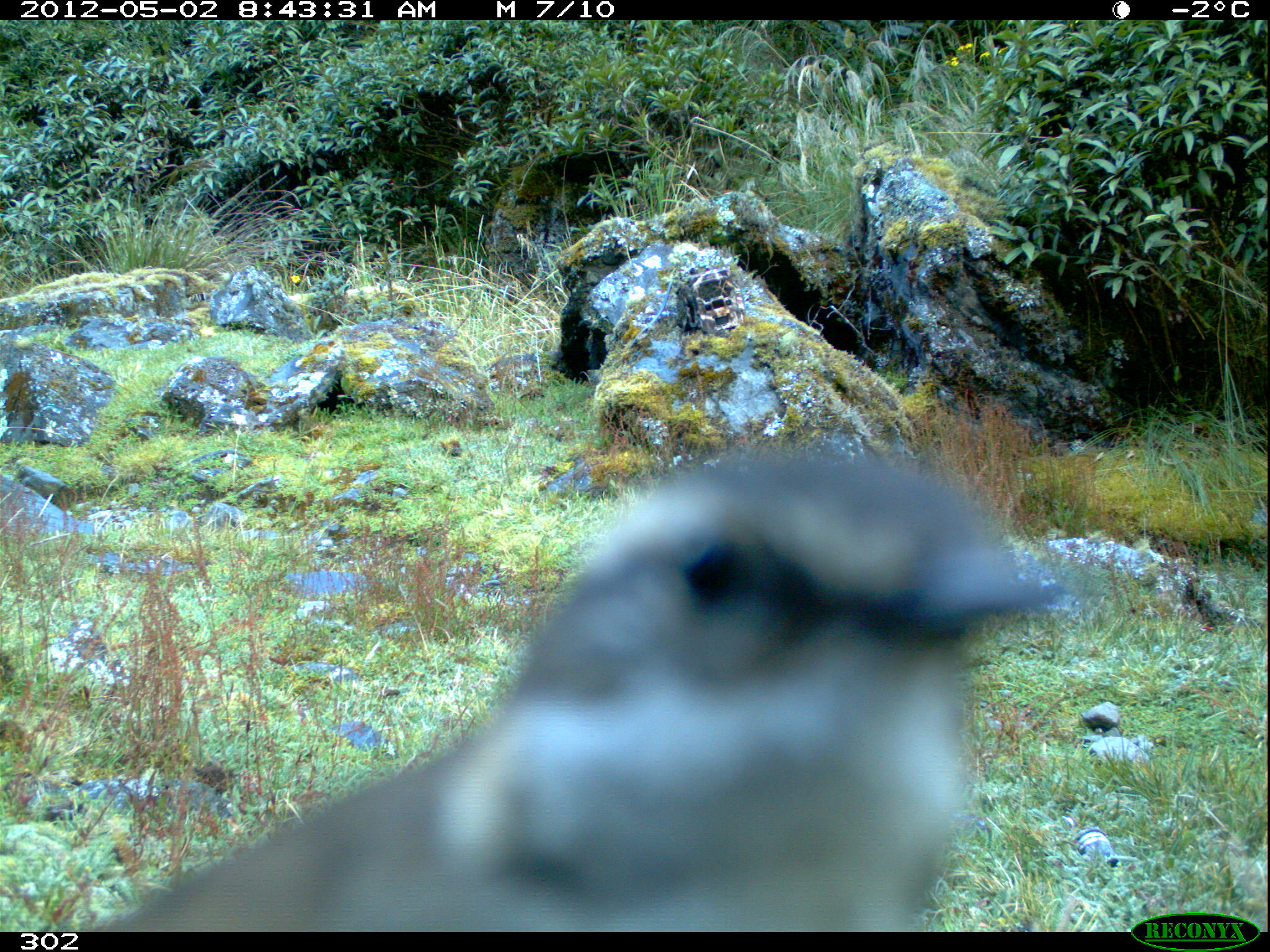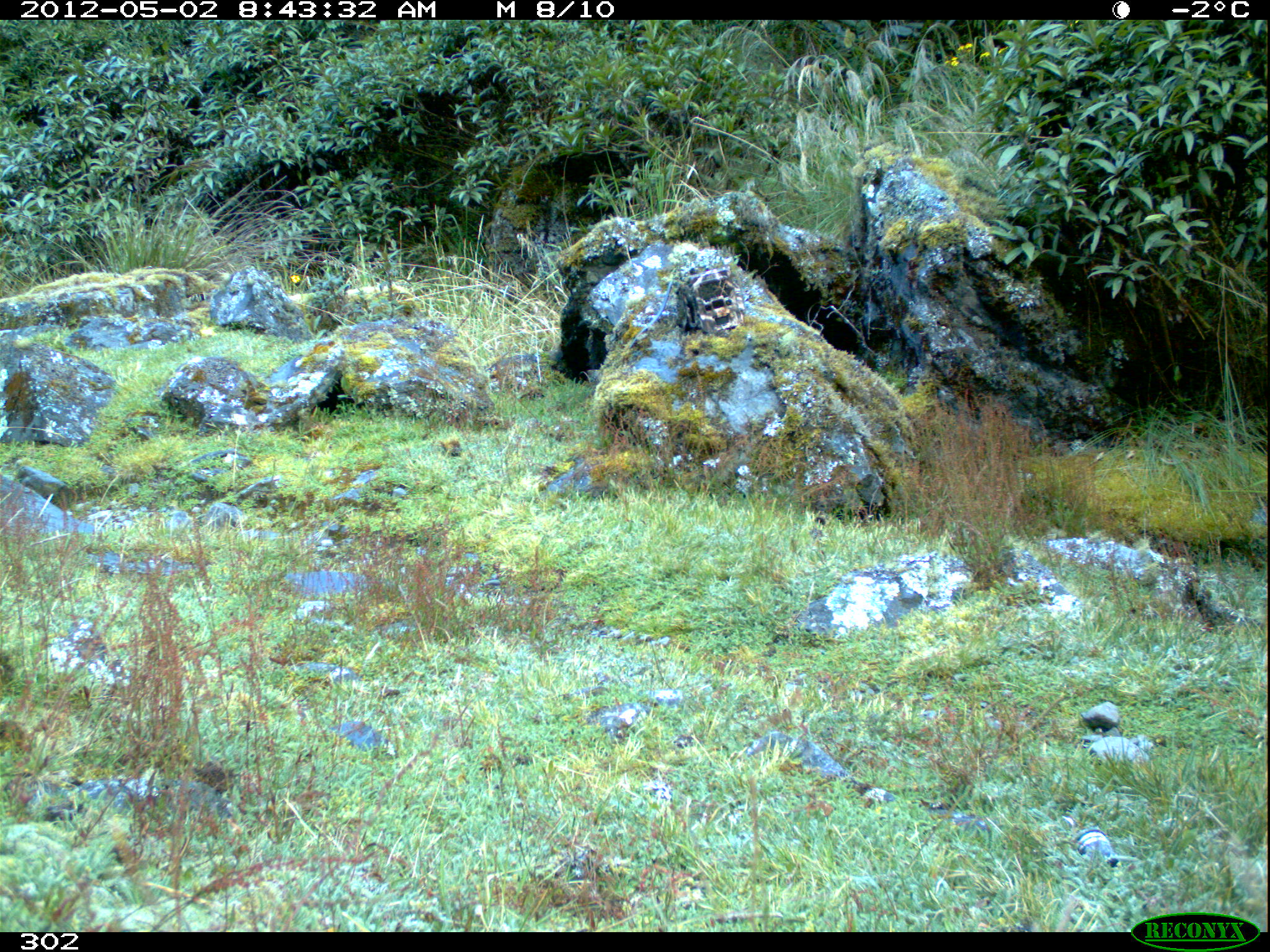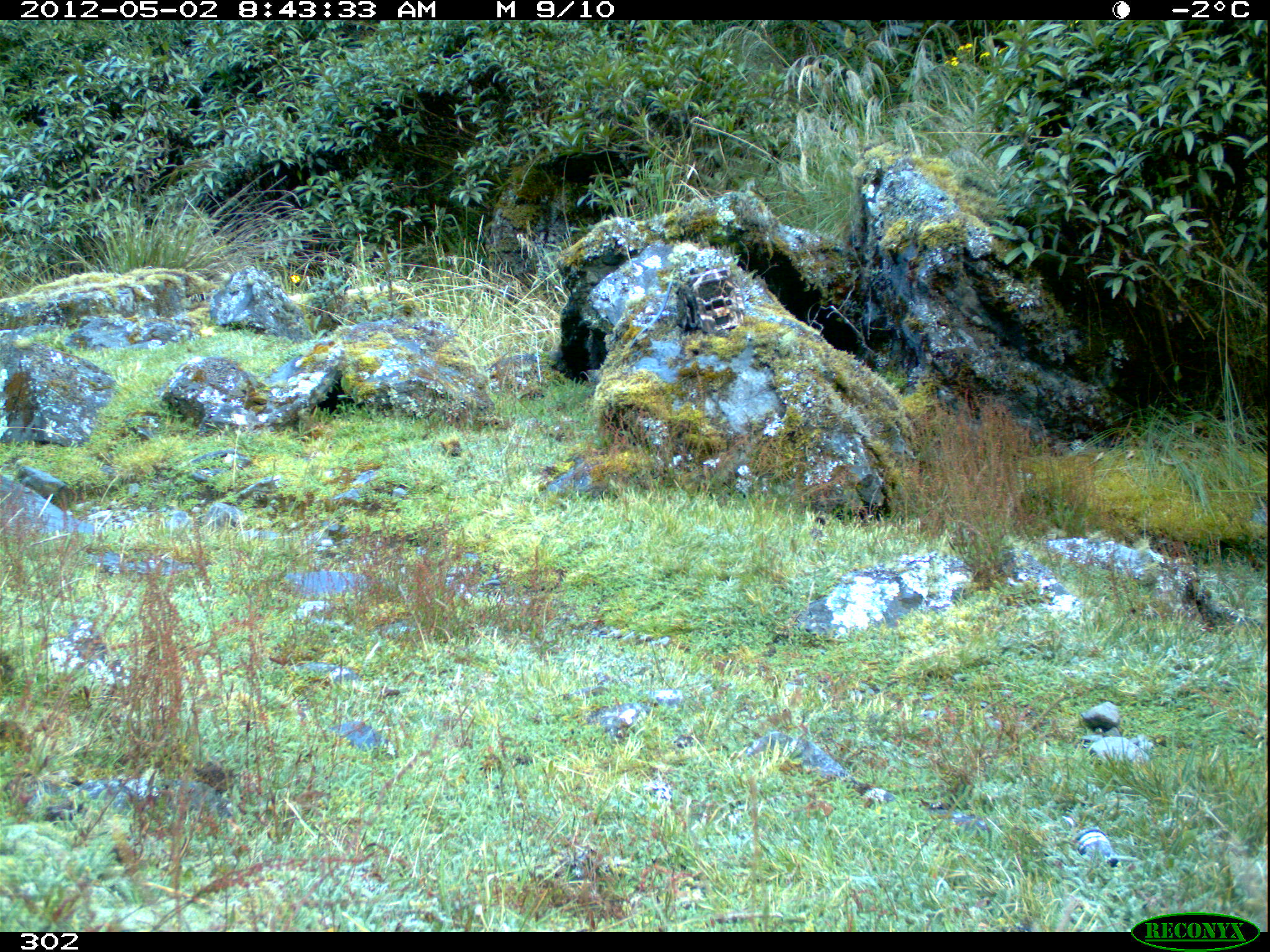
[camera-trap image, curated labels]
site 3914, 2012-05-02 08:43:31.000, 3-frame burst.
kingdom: Animalia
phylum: Chordata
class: Aves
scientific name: Aves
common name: bird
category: unknown bird